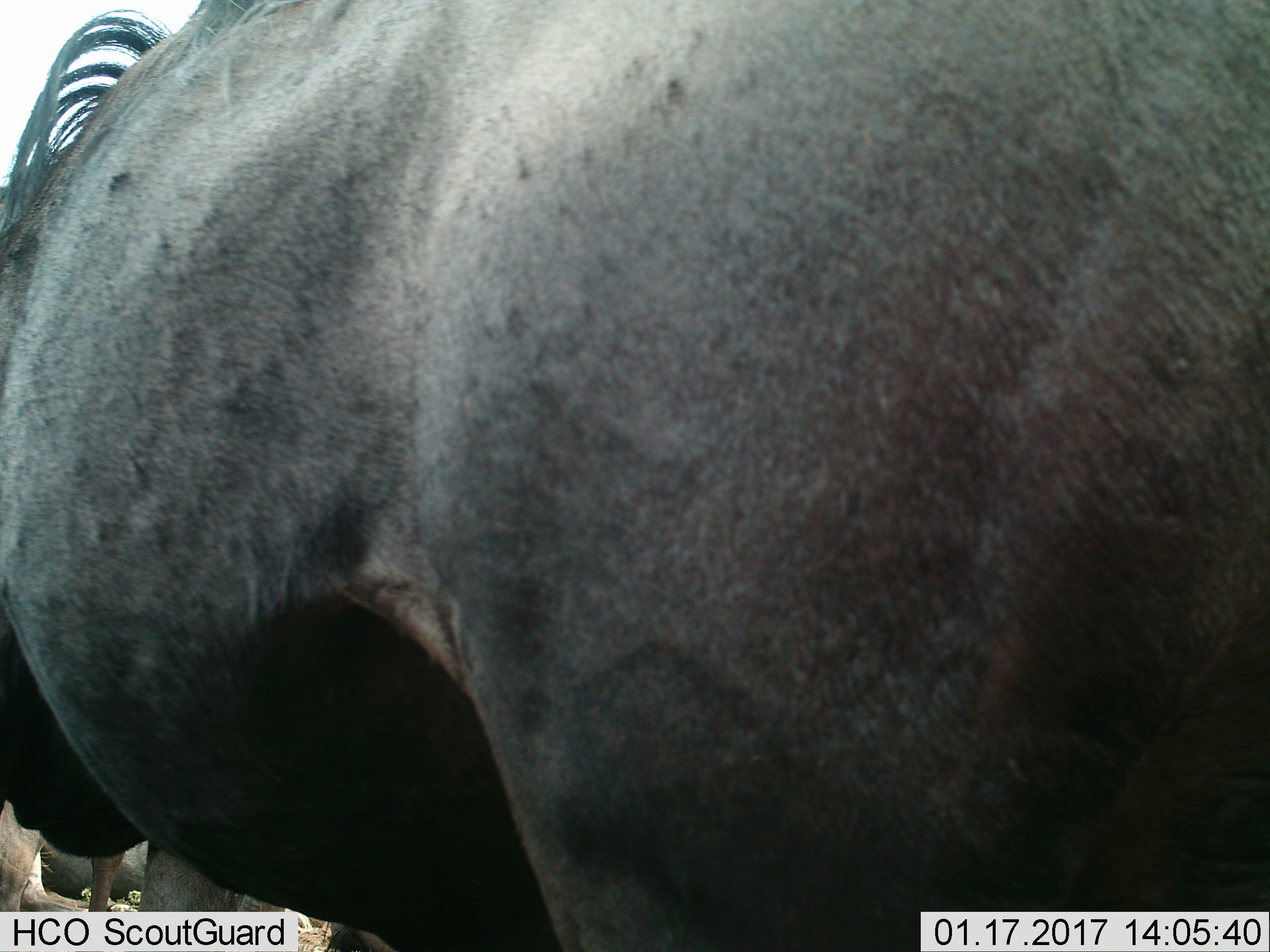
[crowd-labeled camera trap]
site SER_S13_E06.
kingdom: Animalia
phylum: Chordata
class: Mammalia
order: Artiodactyla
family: Bovidae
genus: Connochaetes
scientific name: Connochaetes taurinus taurinus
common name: blue wildebeest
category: wildebeestblue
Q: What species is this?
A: Wildebeestblue (blue wildebeest) (Connochaetes taurinus taurinus).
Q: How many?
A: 1.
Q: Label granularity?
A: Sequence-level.